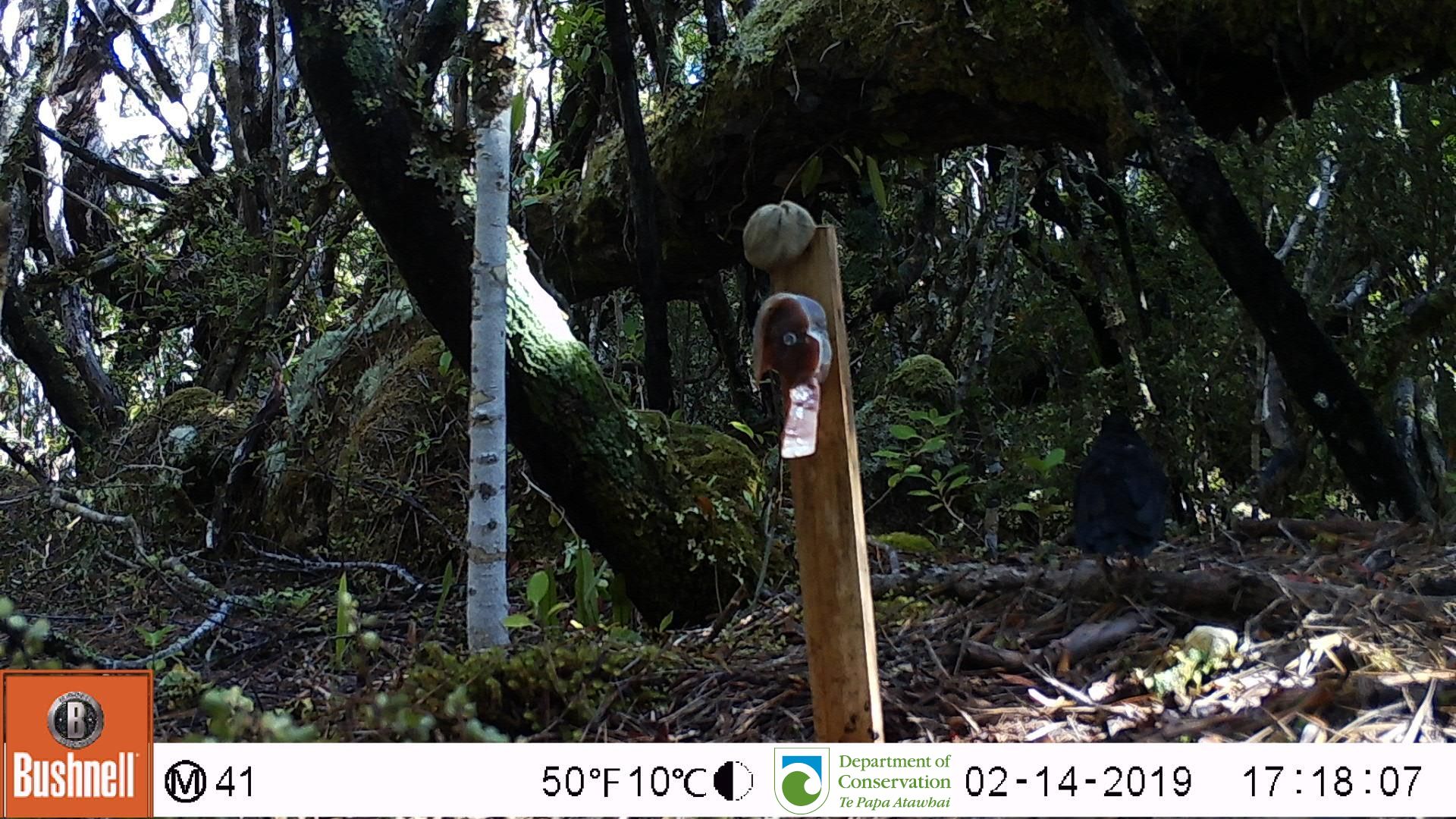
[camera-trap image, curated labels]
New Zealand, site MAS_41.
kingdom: Animalia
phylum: Chordata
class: Aves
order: Passeriformes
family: Turdidae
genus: Turdus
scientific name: Turdus merula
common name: eurasian blackbird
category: blackbird